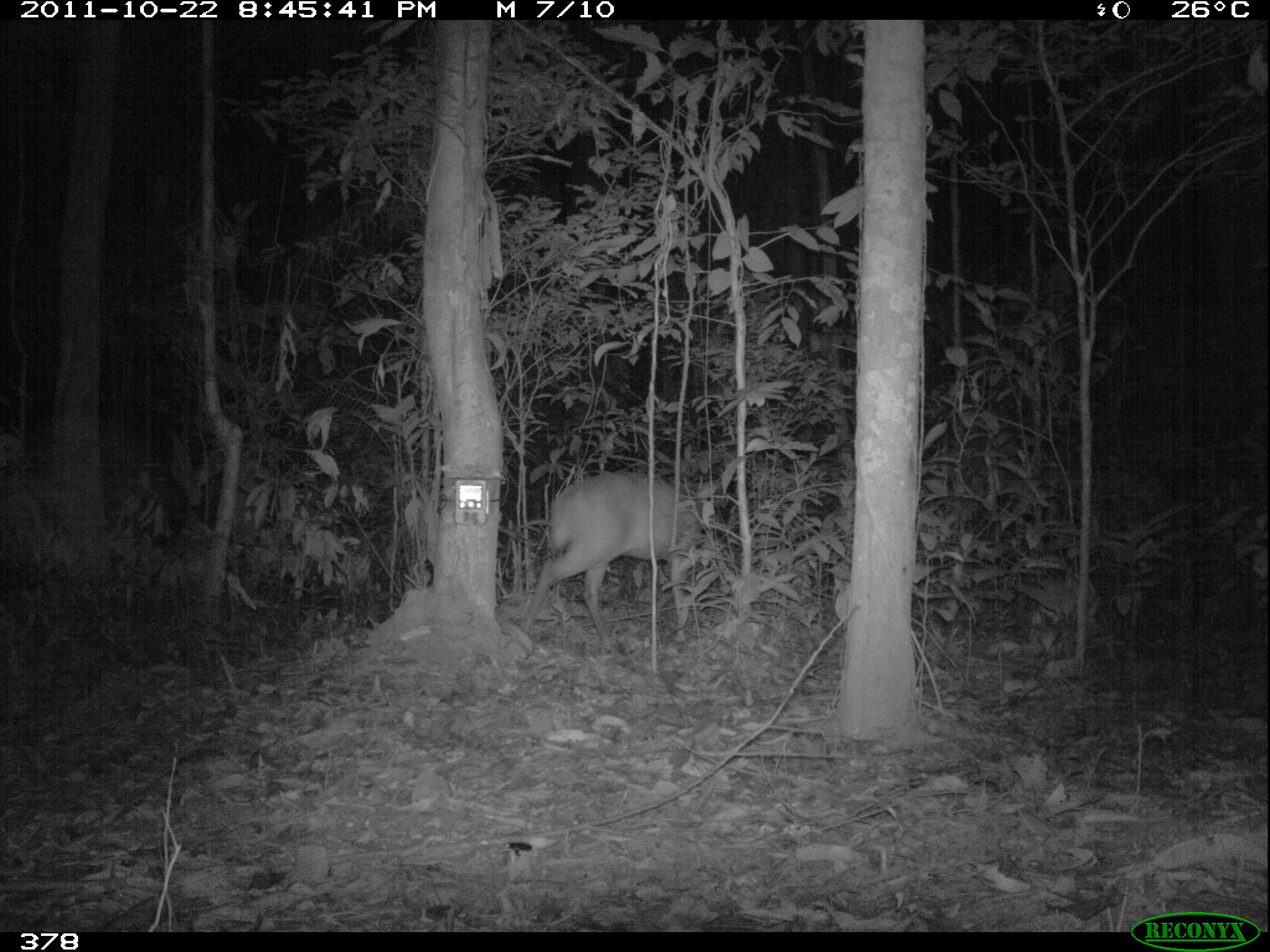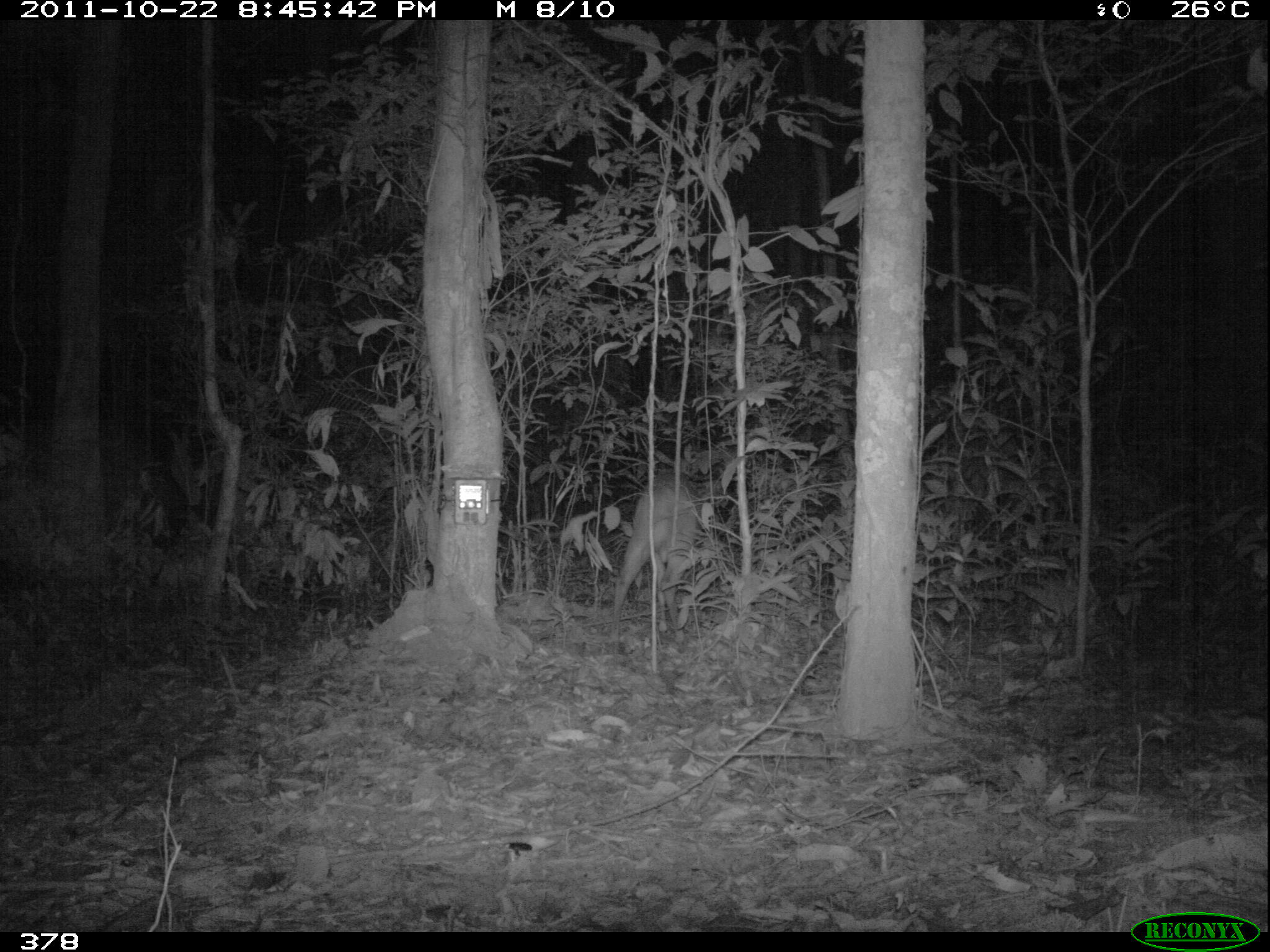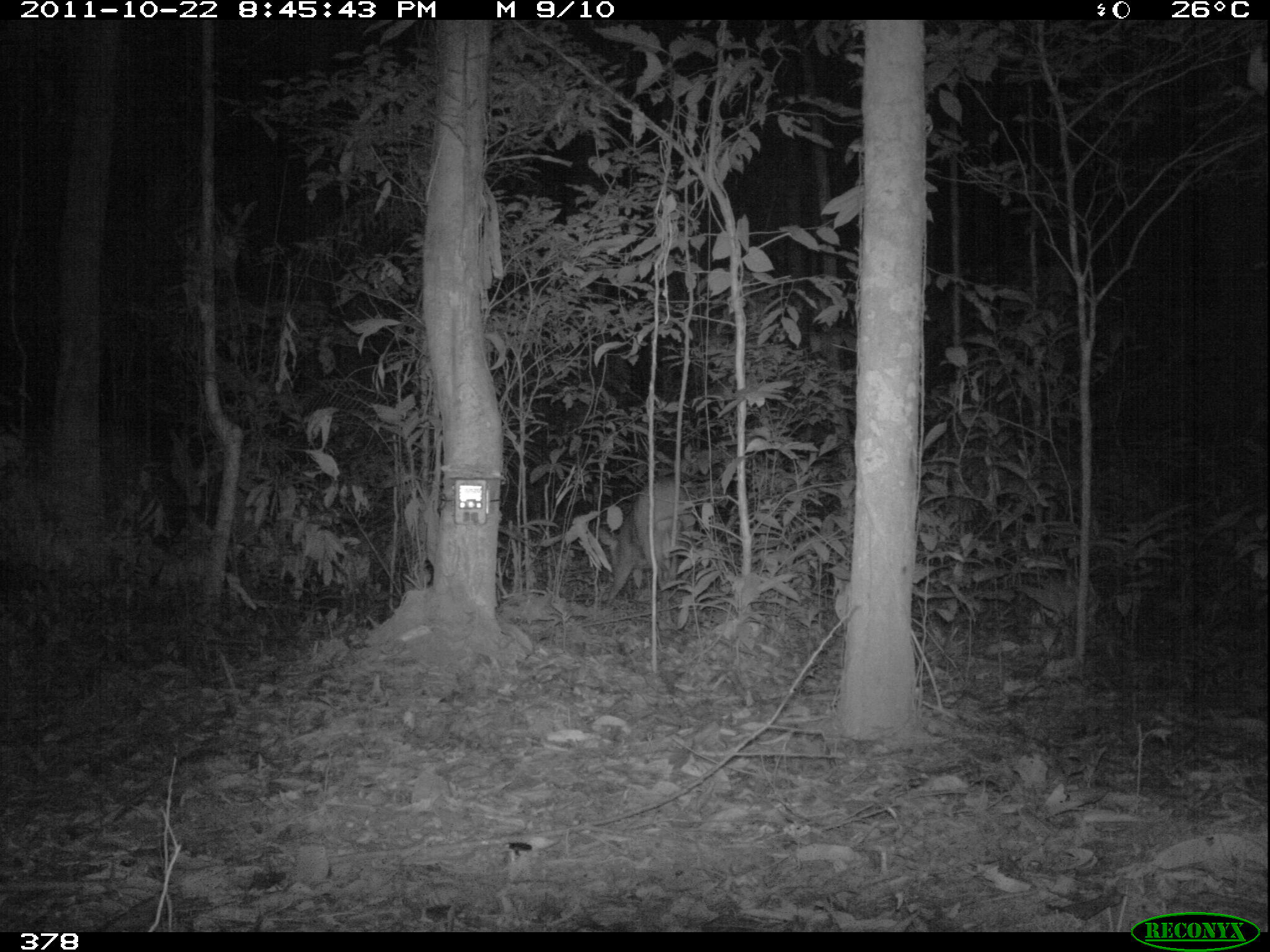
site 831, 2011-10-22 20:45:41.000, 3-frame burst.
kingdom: Animalia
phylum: Chordata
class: Mammalia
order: Artiodactyla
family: Cervidae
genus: Mazama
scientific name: Mazama americana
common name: red brocket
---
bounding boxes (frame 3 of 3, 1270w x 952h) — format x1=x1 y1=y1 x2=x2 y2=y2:
mazama americana: x1=603 y1=476 x2=688 y2=607